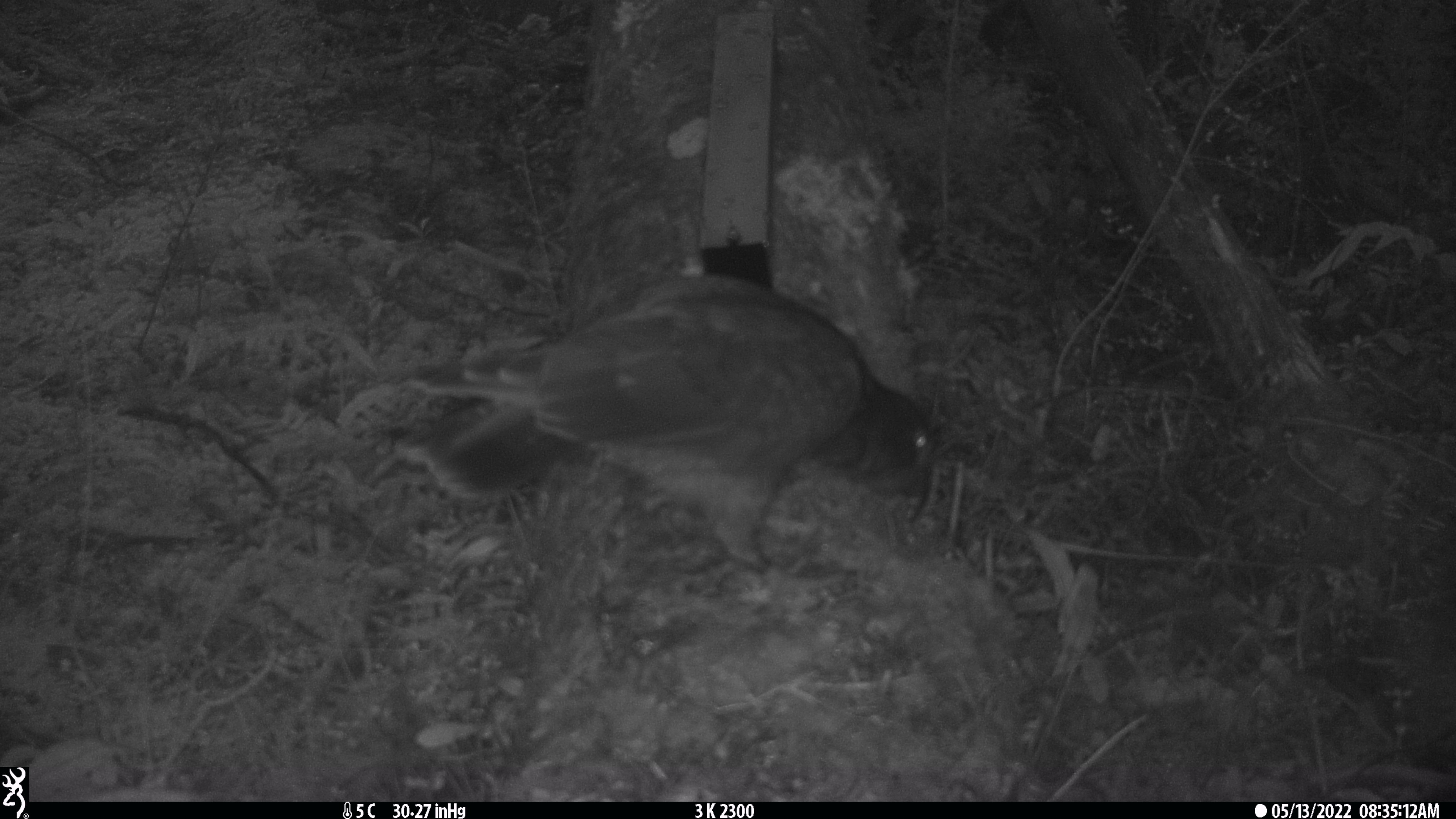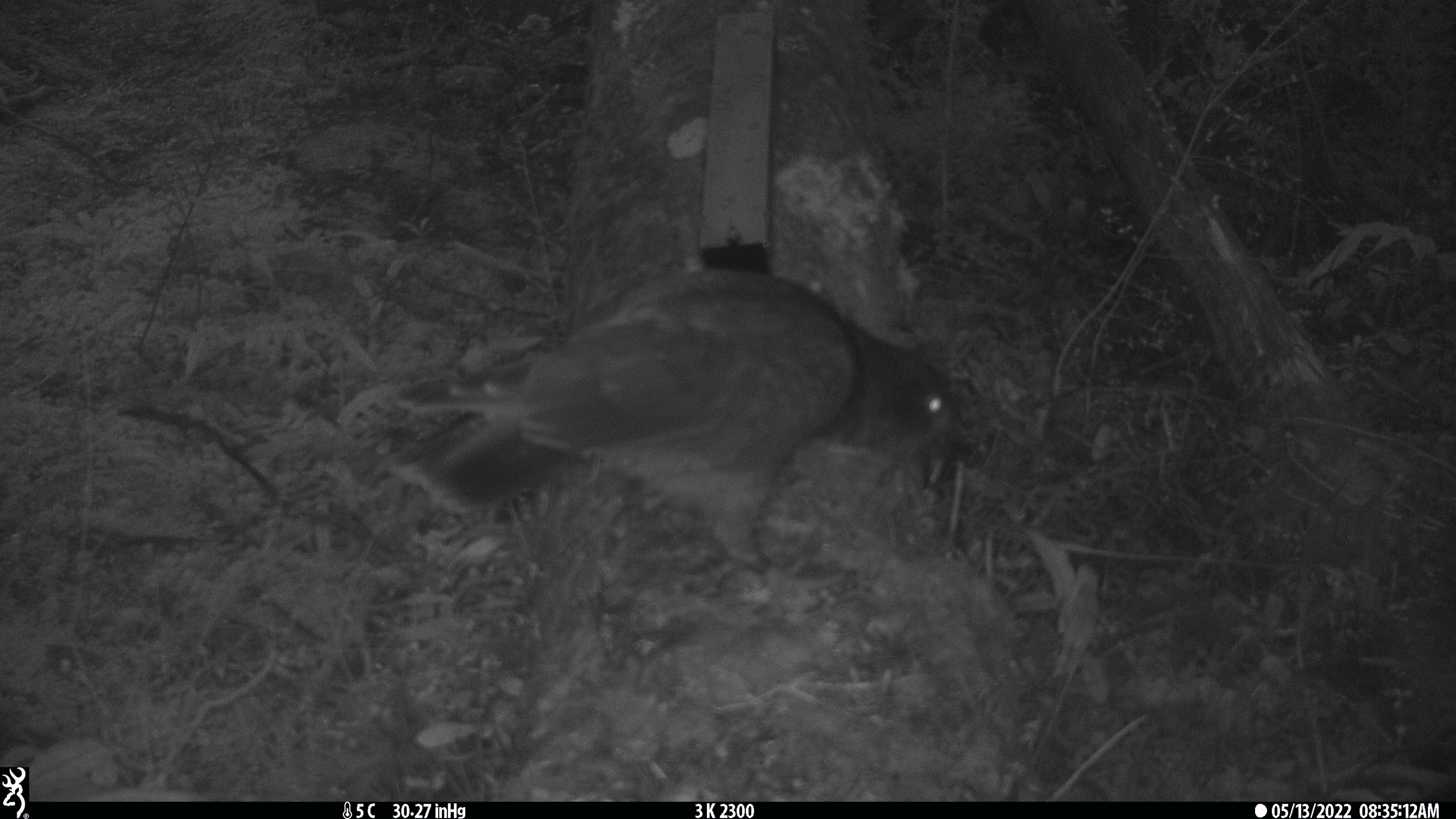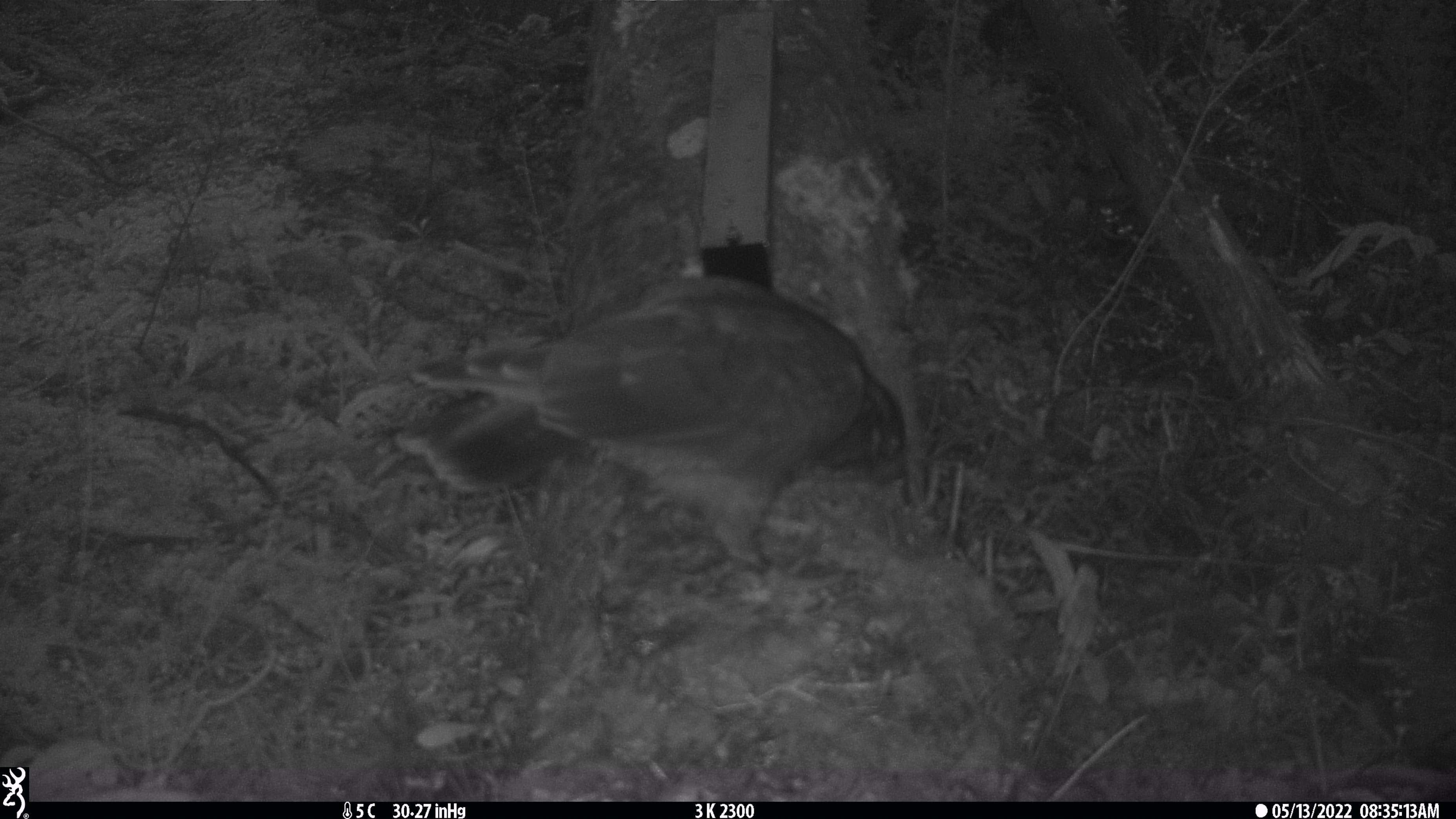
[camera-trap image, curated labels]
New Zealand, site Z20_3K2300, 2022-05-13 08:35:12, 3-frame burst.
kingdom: Animalia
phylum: Chordata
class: Aves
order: Psittaciformes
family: Strigopidae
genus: Nestor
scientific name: Nestor notabilis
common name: kea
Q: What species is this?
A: Kea (Nestor notabilis).